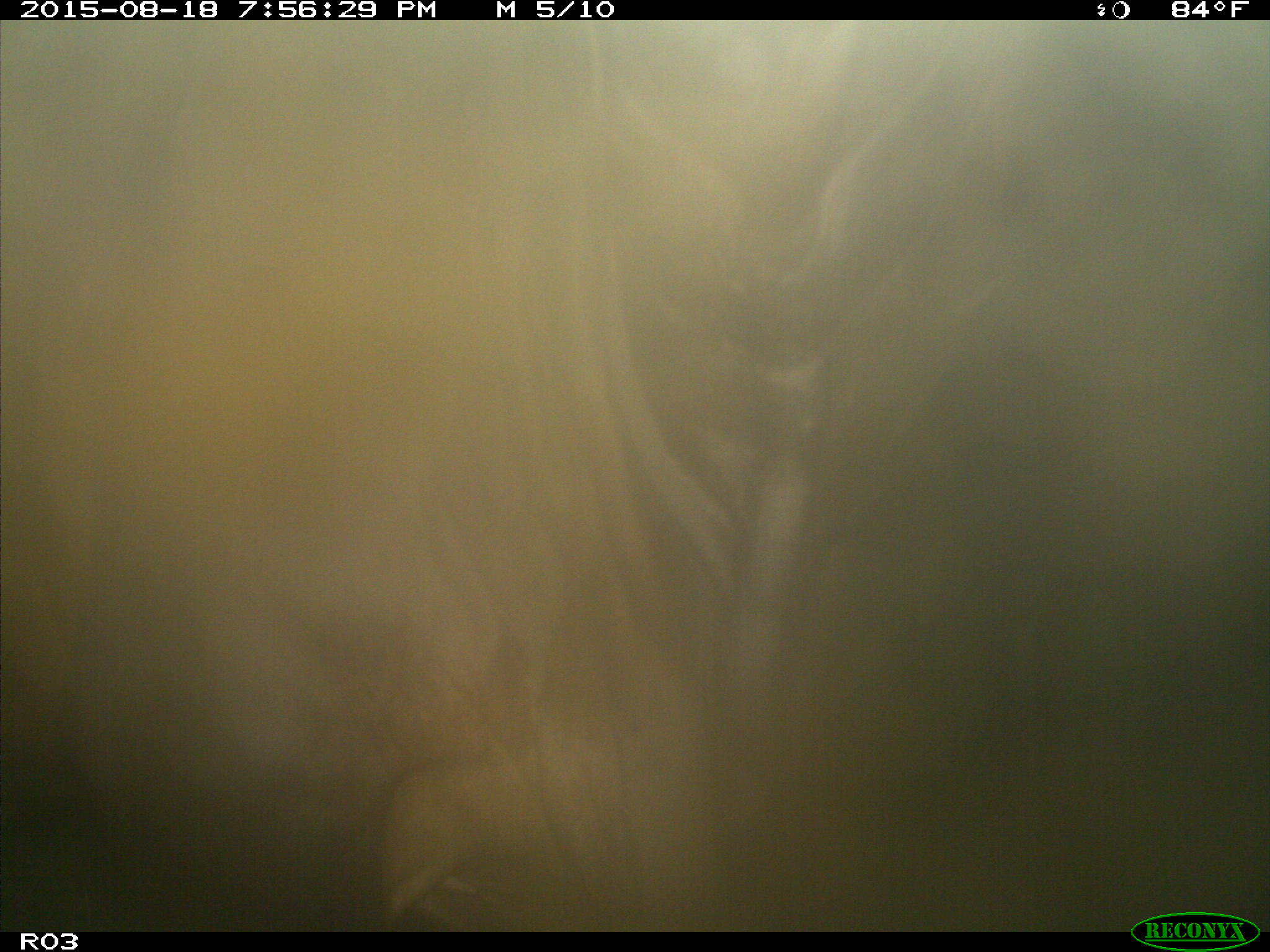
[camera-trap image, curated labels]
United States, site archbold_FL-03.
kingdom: Animalia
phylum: Chordata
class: Mammalia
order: Artiodactyla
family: Bovidae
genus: Bos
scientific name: Bos taurus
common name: domestic cow